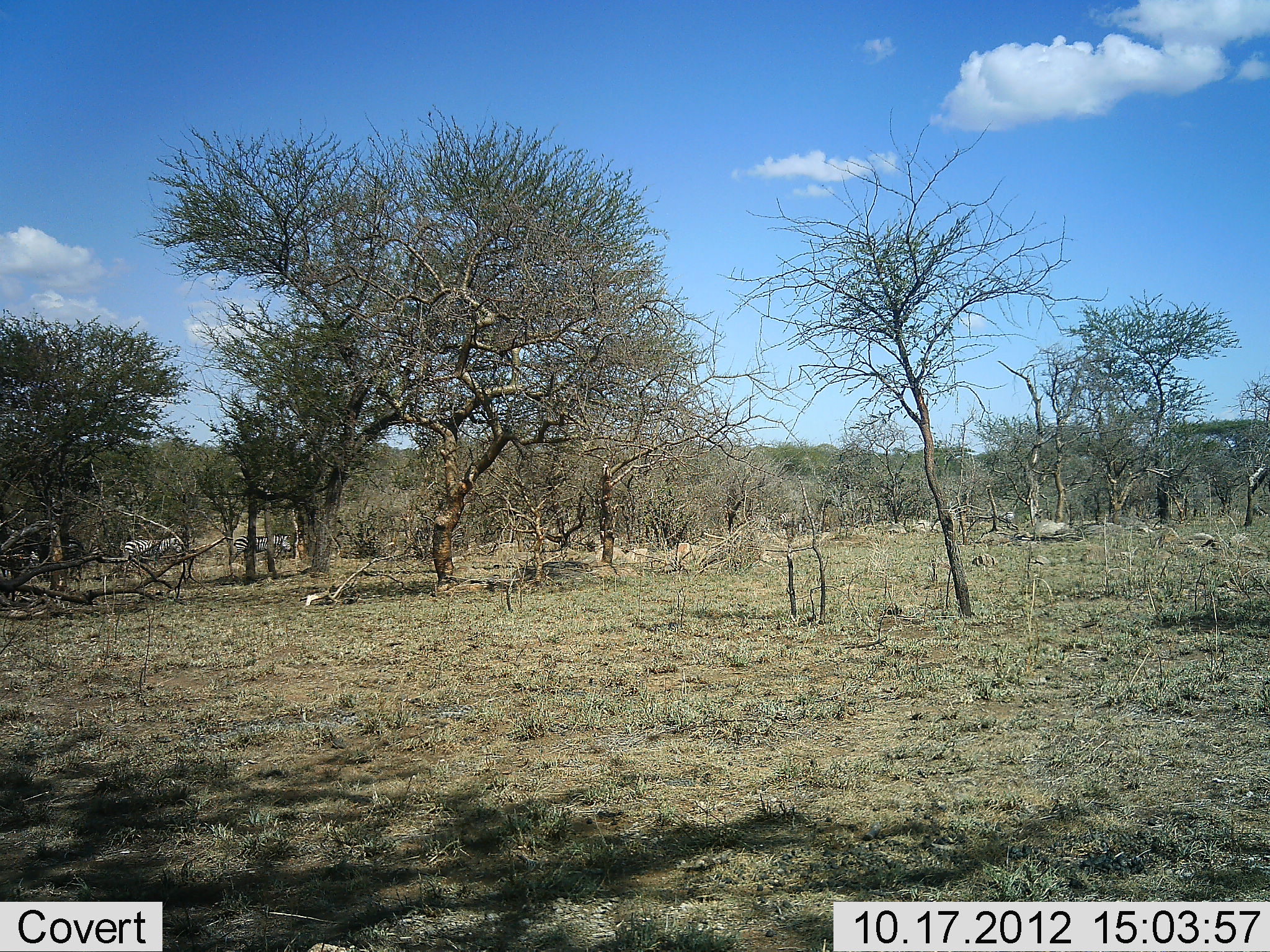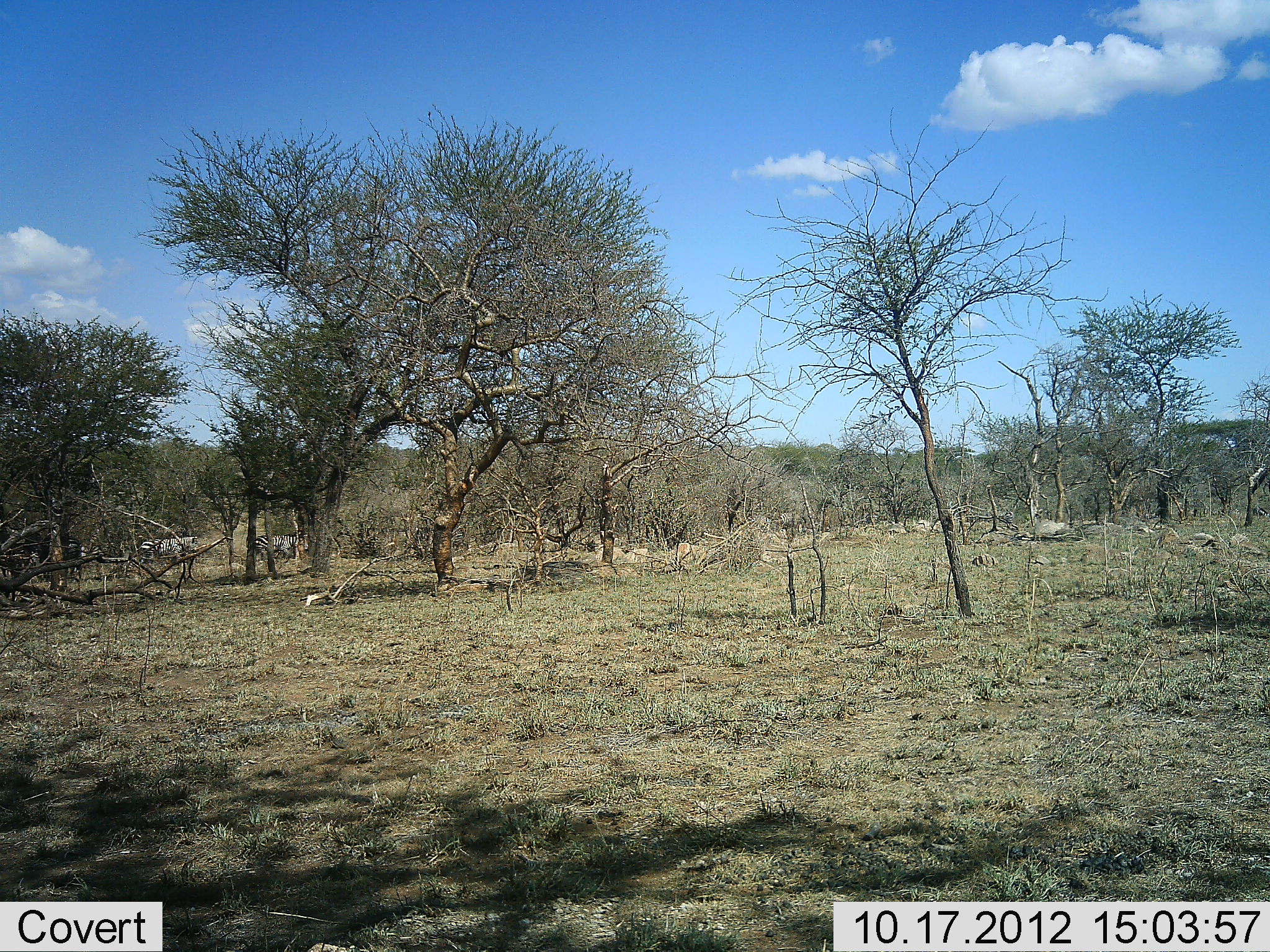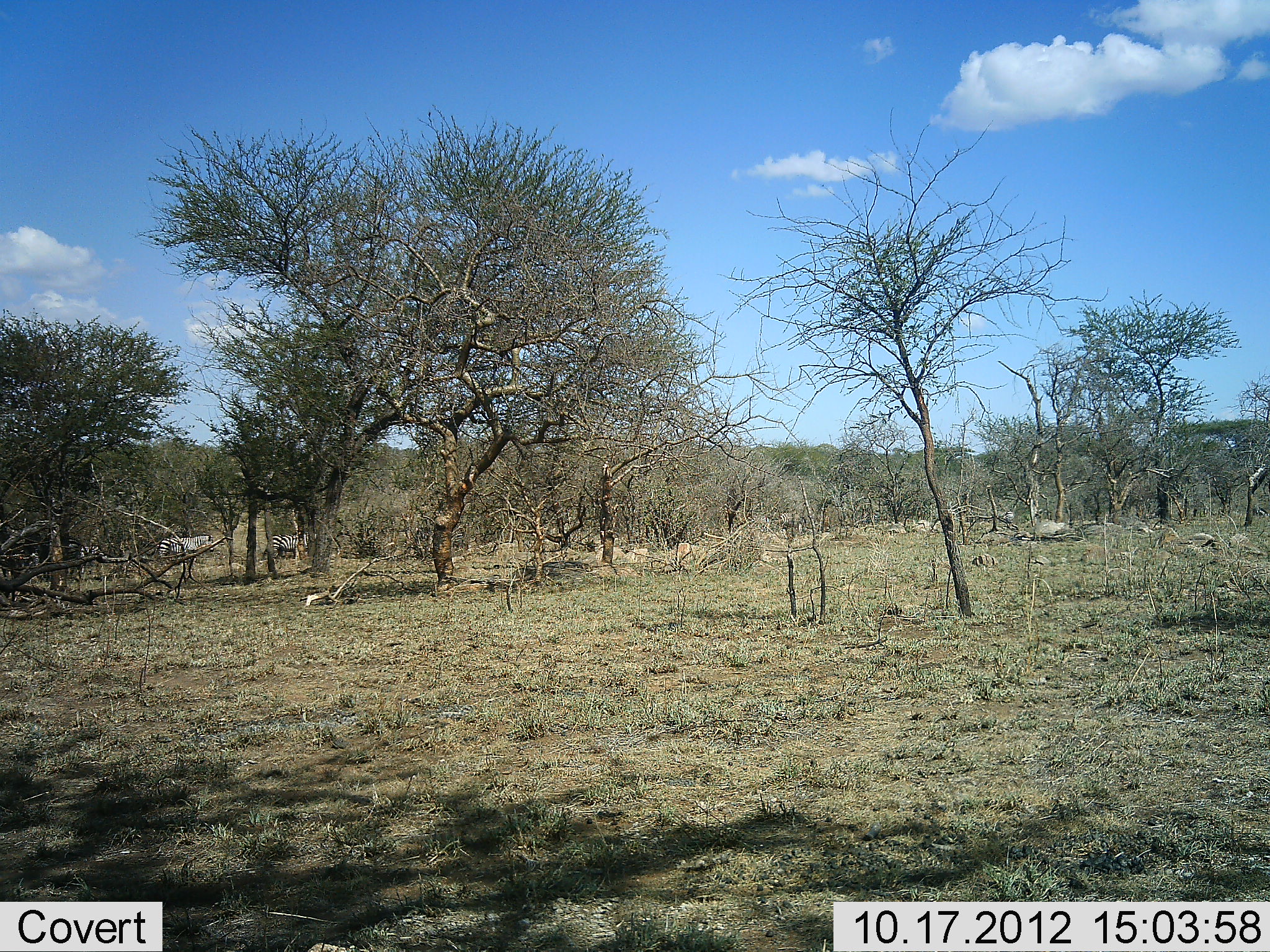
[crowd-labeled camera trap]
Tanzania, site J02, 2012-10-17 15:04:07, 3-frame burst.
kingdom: Animalia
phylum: Chordata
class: Mammalia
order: Perissodactyla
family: Equidae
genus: Equus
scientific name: Equus quagga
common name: plains zebra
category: zebra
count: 3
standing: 10%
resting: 0%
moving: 90%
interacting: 0%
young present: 0%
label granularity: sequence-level